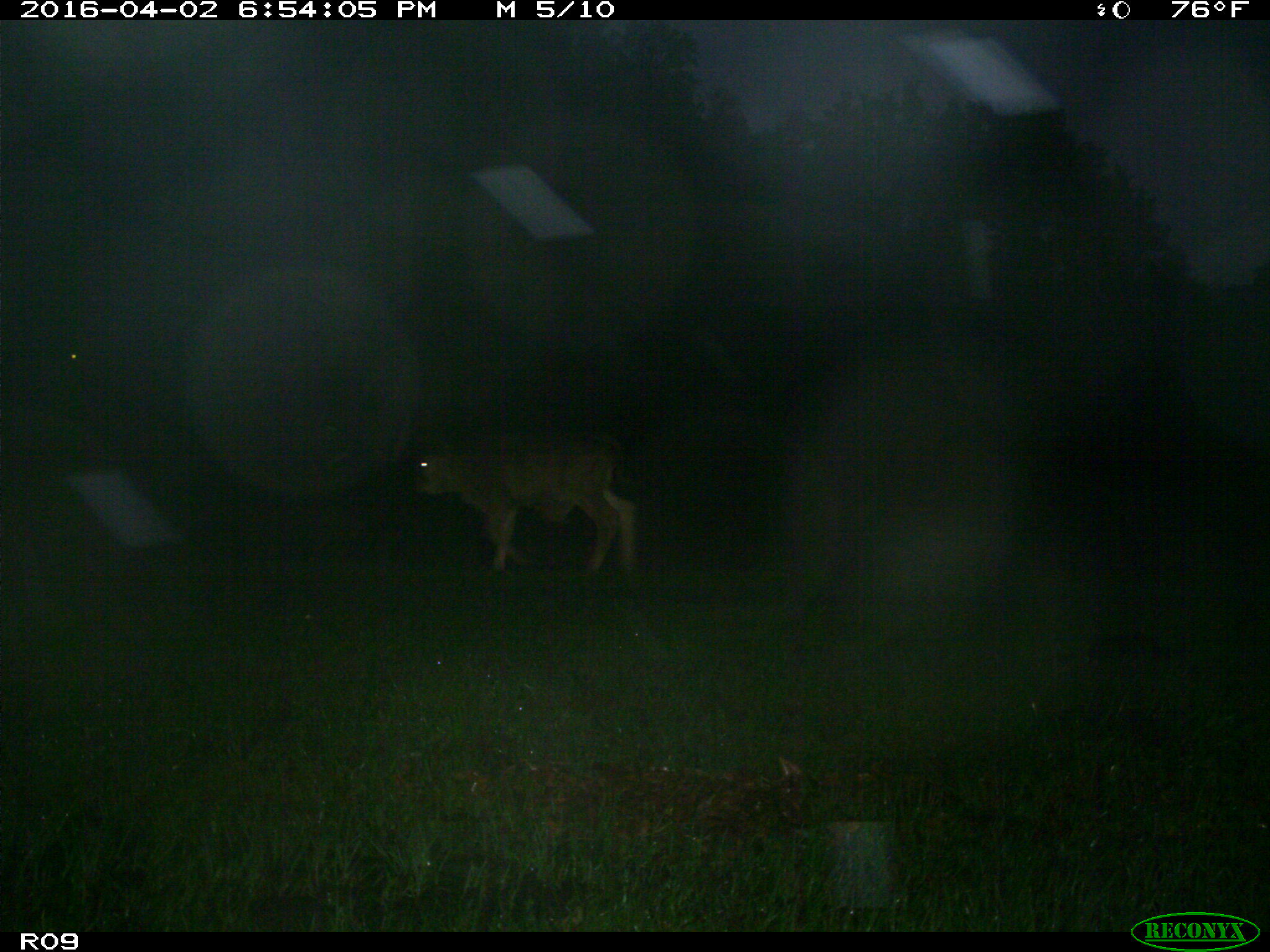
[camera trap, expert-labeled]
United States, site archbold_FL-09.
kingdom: Animalia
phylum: Chordata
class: Mammalia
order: Artiodactyla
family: Bovidae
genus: Bos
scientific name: Bos taurus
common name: domestic cow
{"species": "Bos taurus (domestic cow)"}